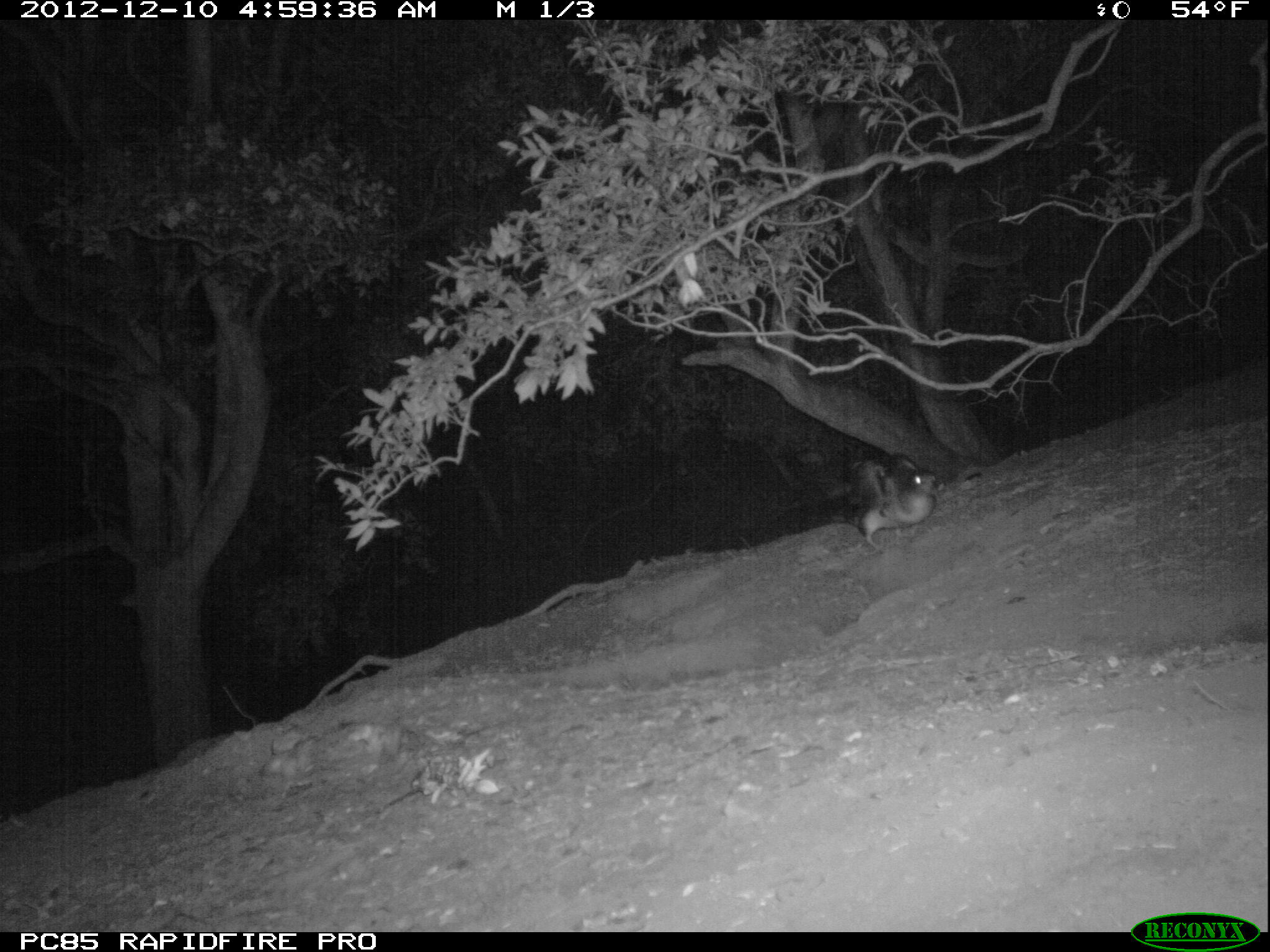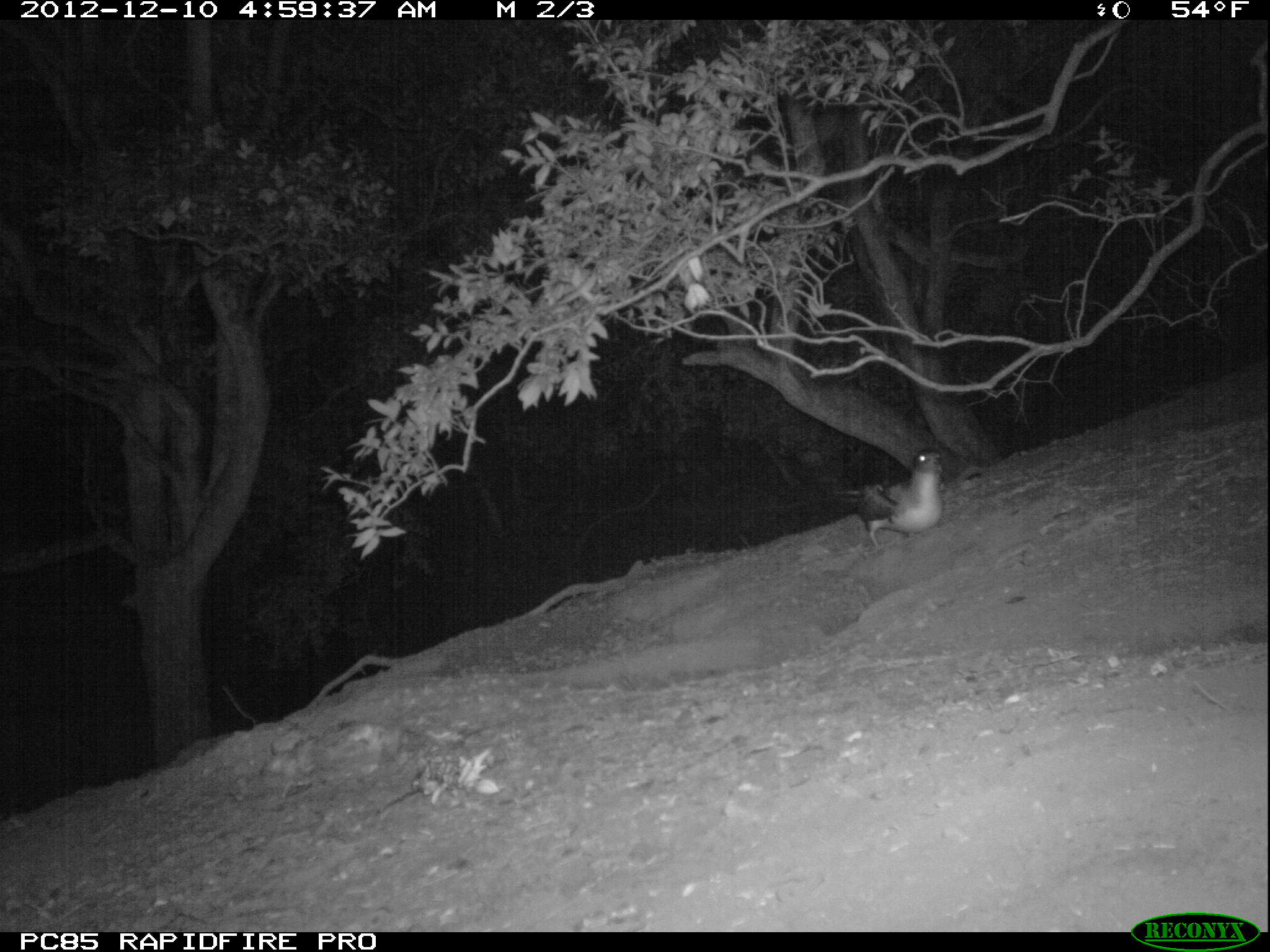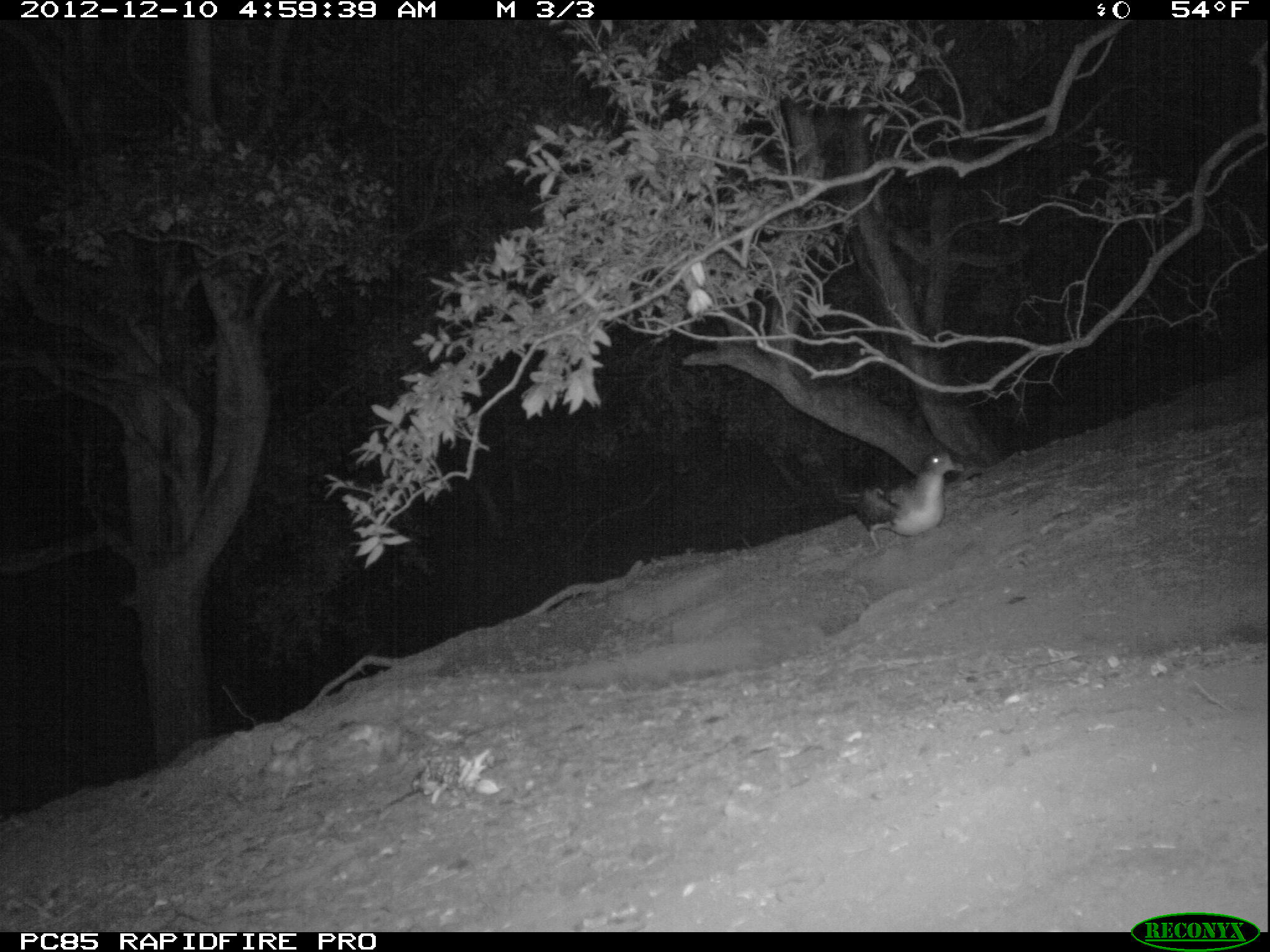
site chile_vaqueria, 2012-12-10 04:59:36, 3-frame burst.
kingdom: Animalia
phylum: Chordata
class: Aves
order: Procellariiformes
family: Procellariidae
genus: Calonectris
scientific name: Calonectris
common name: shearwater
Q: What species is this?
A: Shearwater (Calonectris).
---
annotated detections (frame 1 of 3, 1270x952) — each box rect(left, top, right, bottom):
shearwater: rect(857, 455, 939, 553)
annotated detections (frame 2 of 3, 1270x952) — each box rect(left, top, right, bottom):
shearwater: rect(855, 449, 949, 555)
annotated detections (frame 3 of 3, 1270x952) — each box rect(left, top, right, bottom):
shearwater: rect(846, 449, 961, 558)